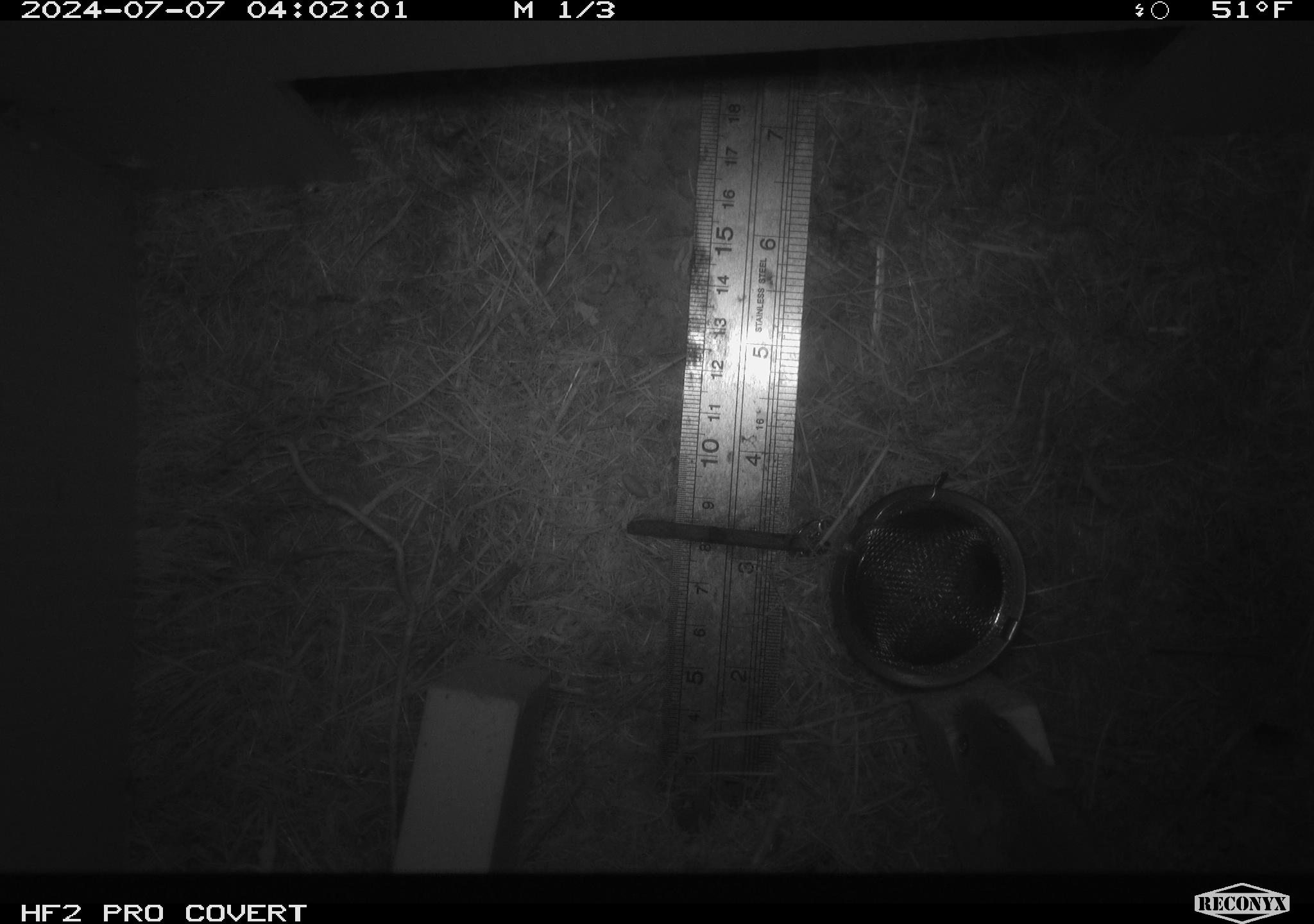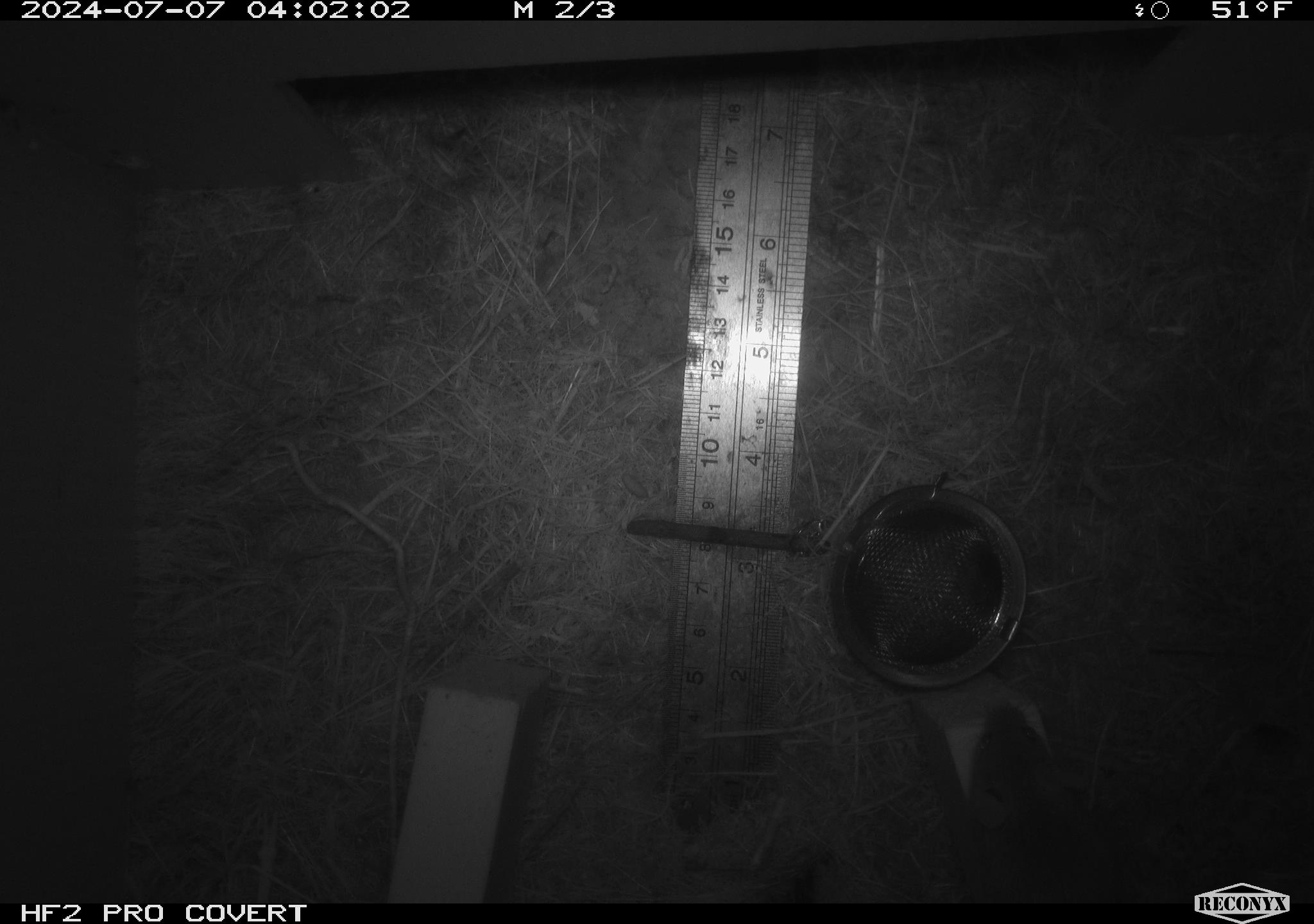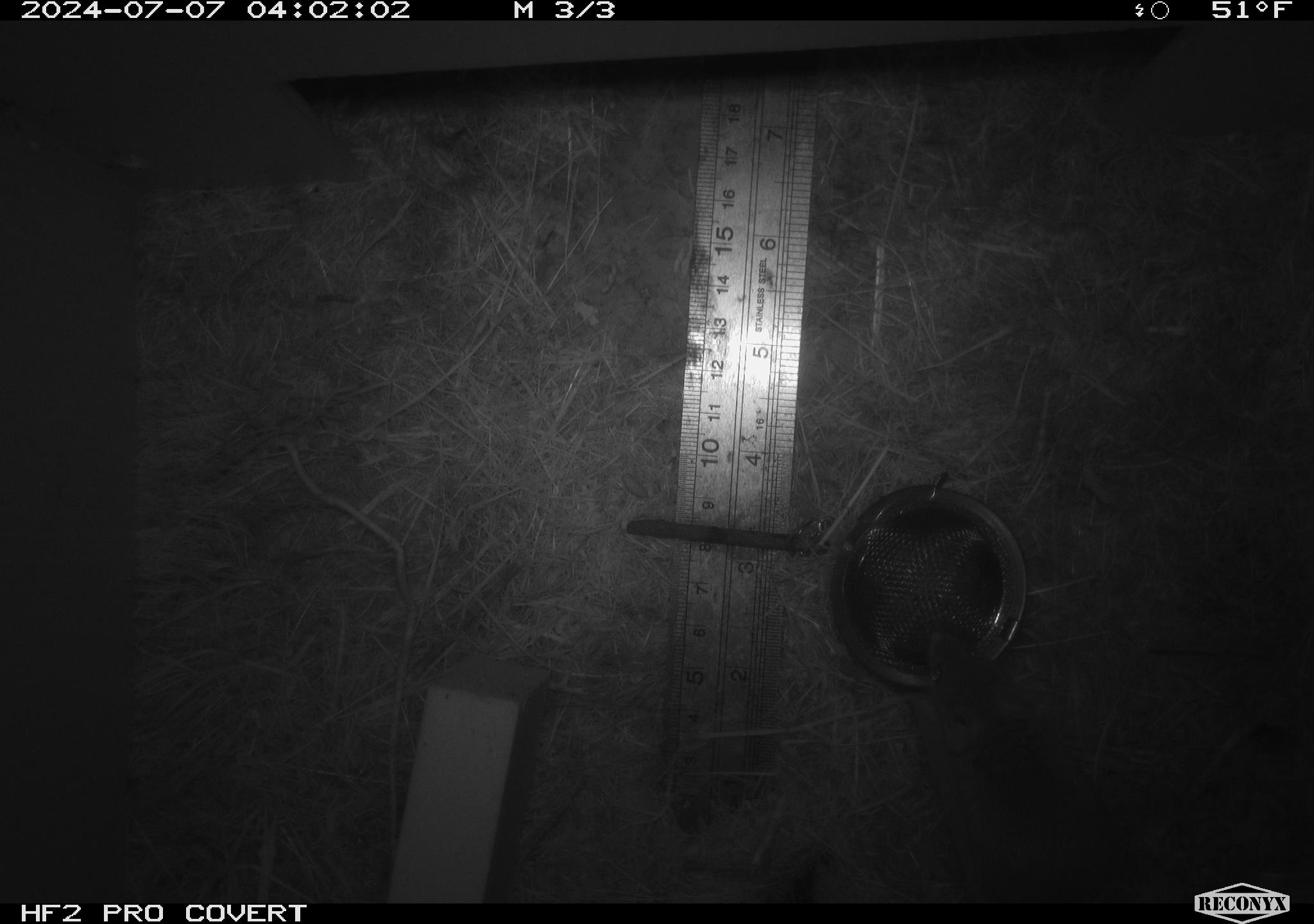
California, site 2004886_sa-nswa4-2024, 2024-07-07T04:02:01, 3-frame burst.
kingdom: Animalia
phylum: Chordata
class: Mammalia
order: Rodentia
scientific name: Rodentia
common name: mouse species